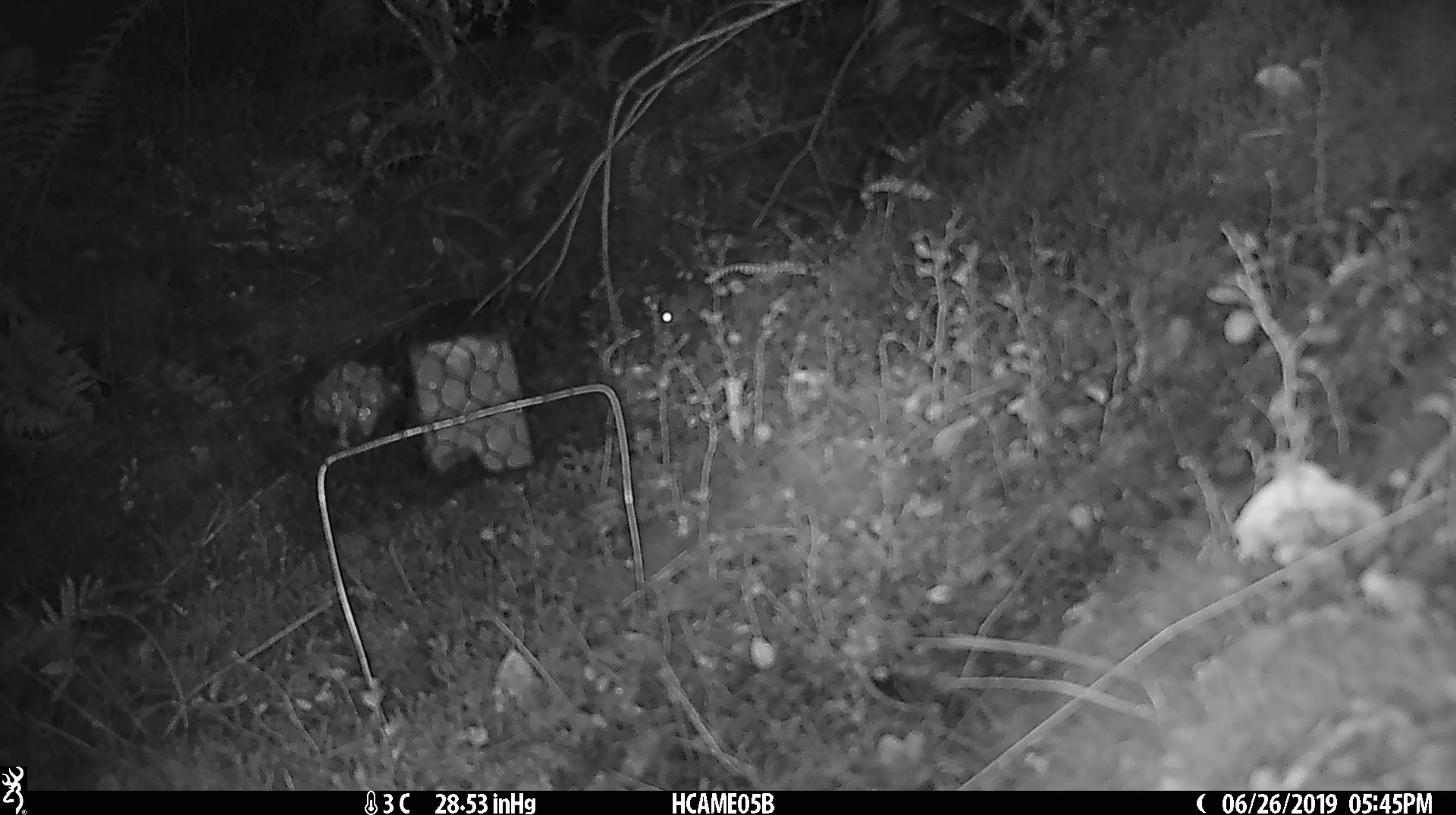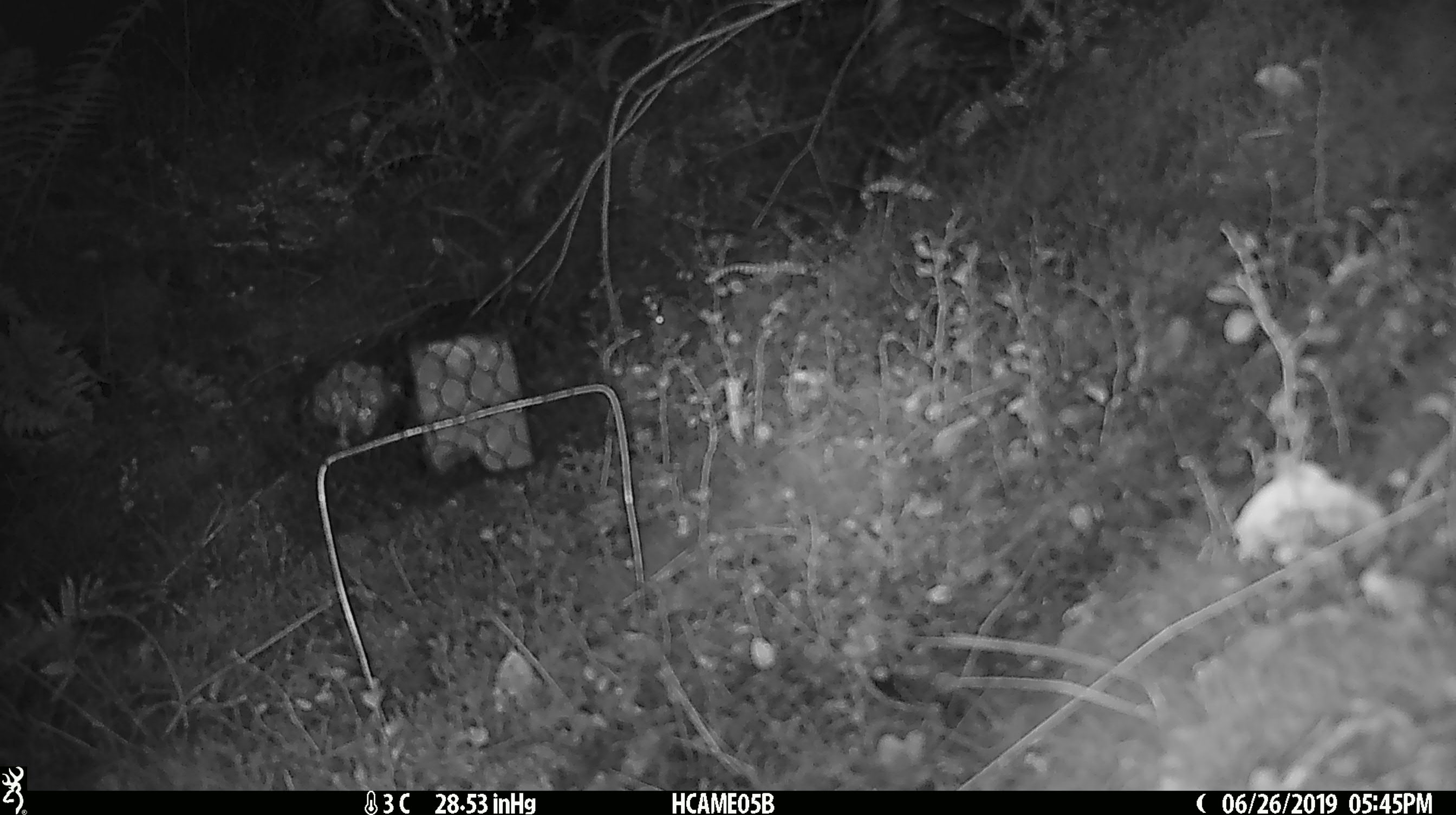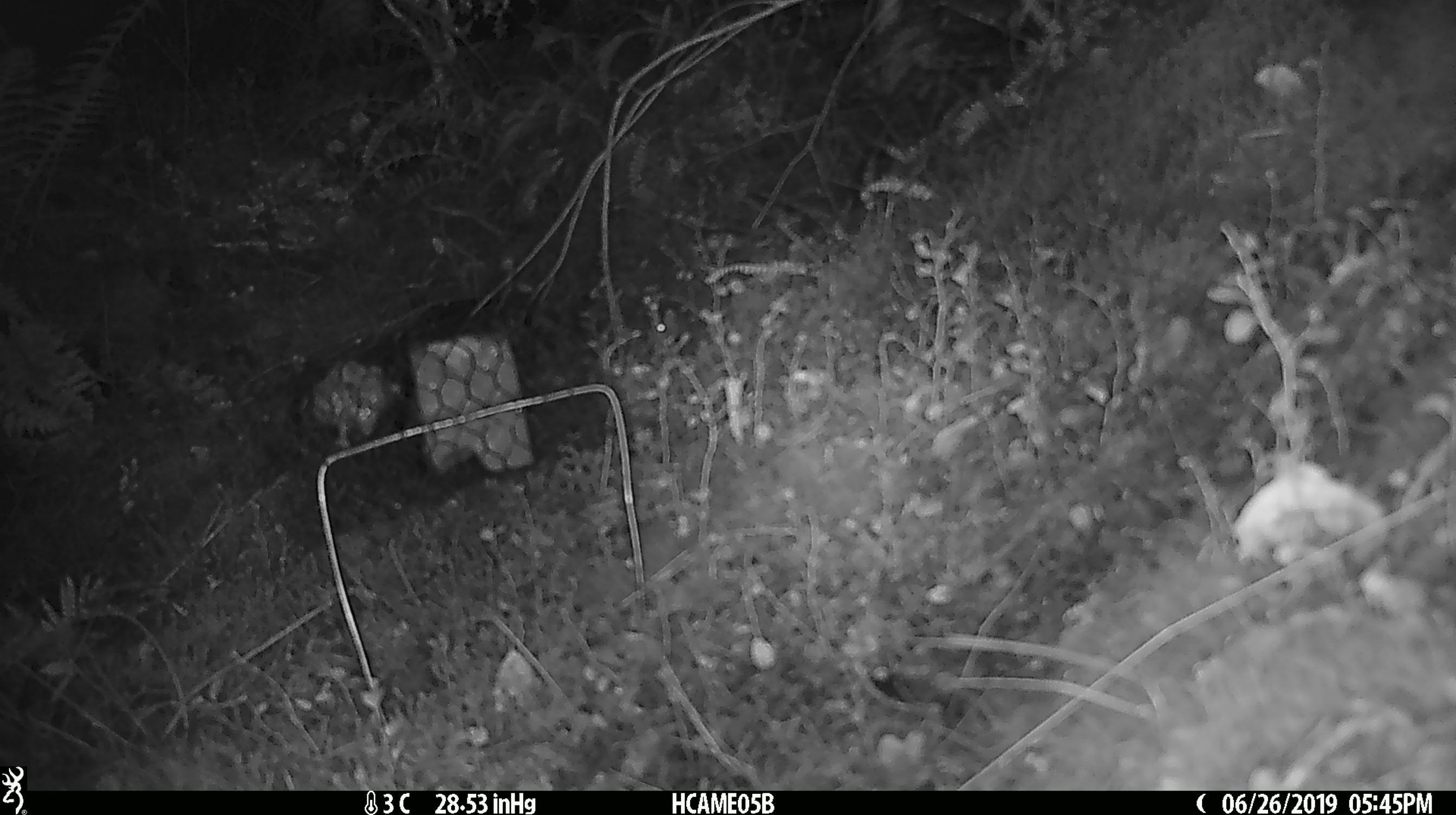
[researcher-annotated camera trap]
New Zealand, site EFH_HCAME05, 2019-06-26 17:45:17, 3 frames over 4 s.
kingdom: Animalia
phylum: Chordata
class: Mammalia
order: Rodentia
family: Muridae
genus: Mus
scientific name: Mus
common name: mouse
Mouse (Mus).